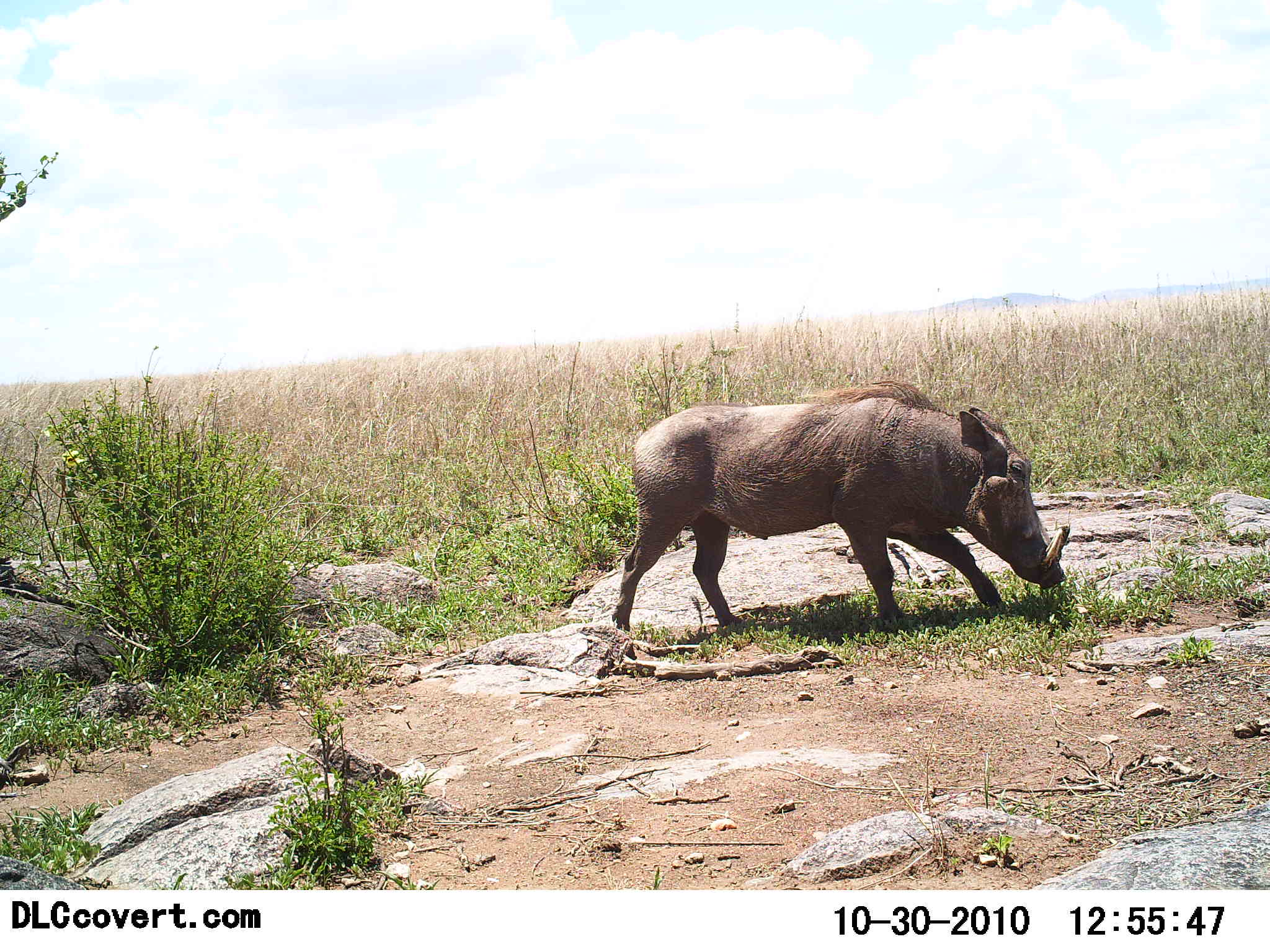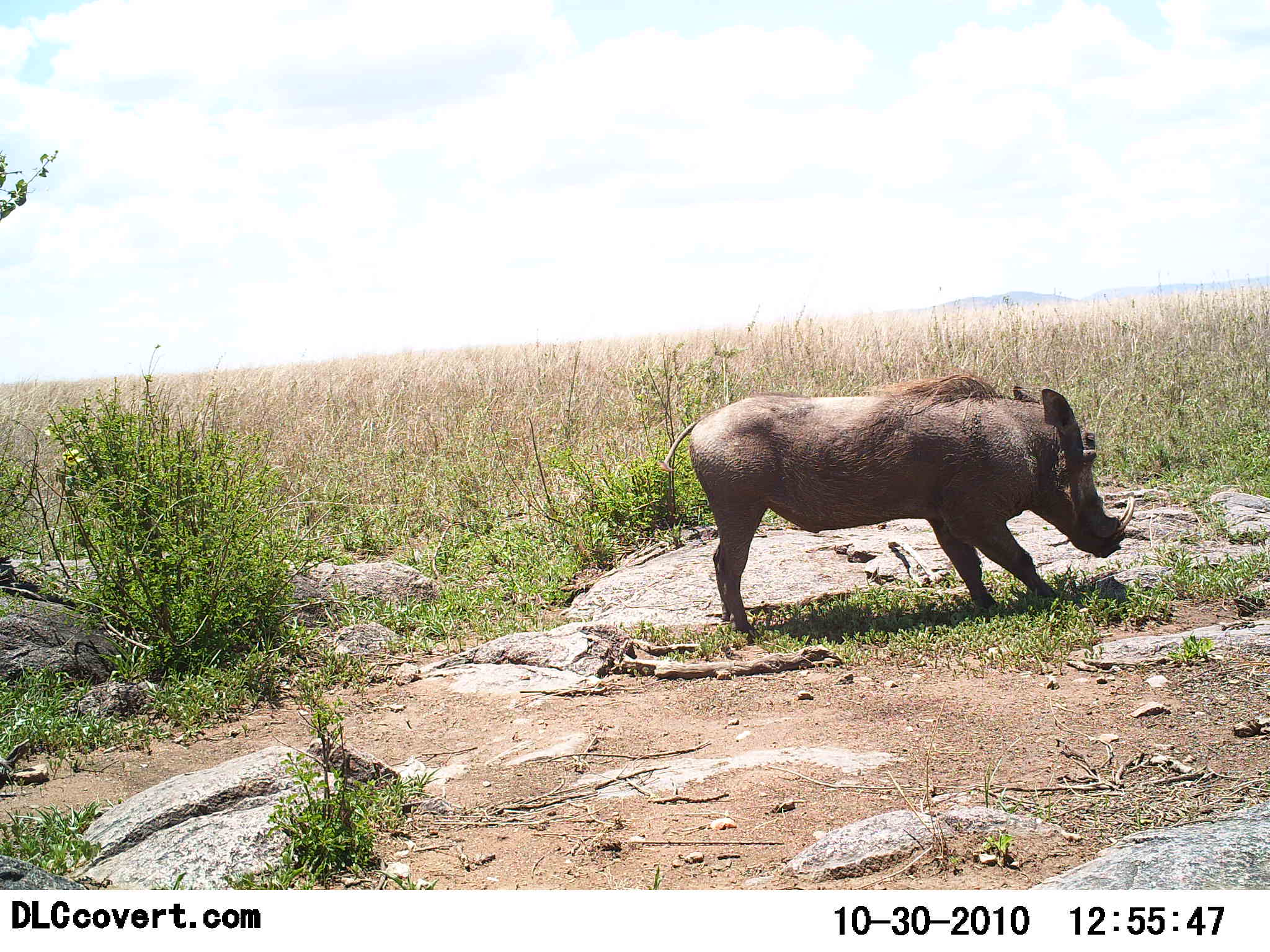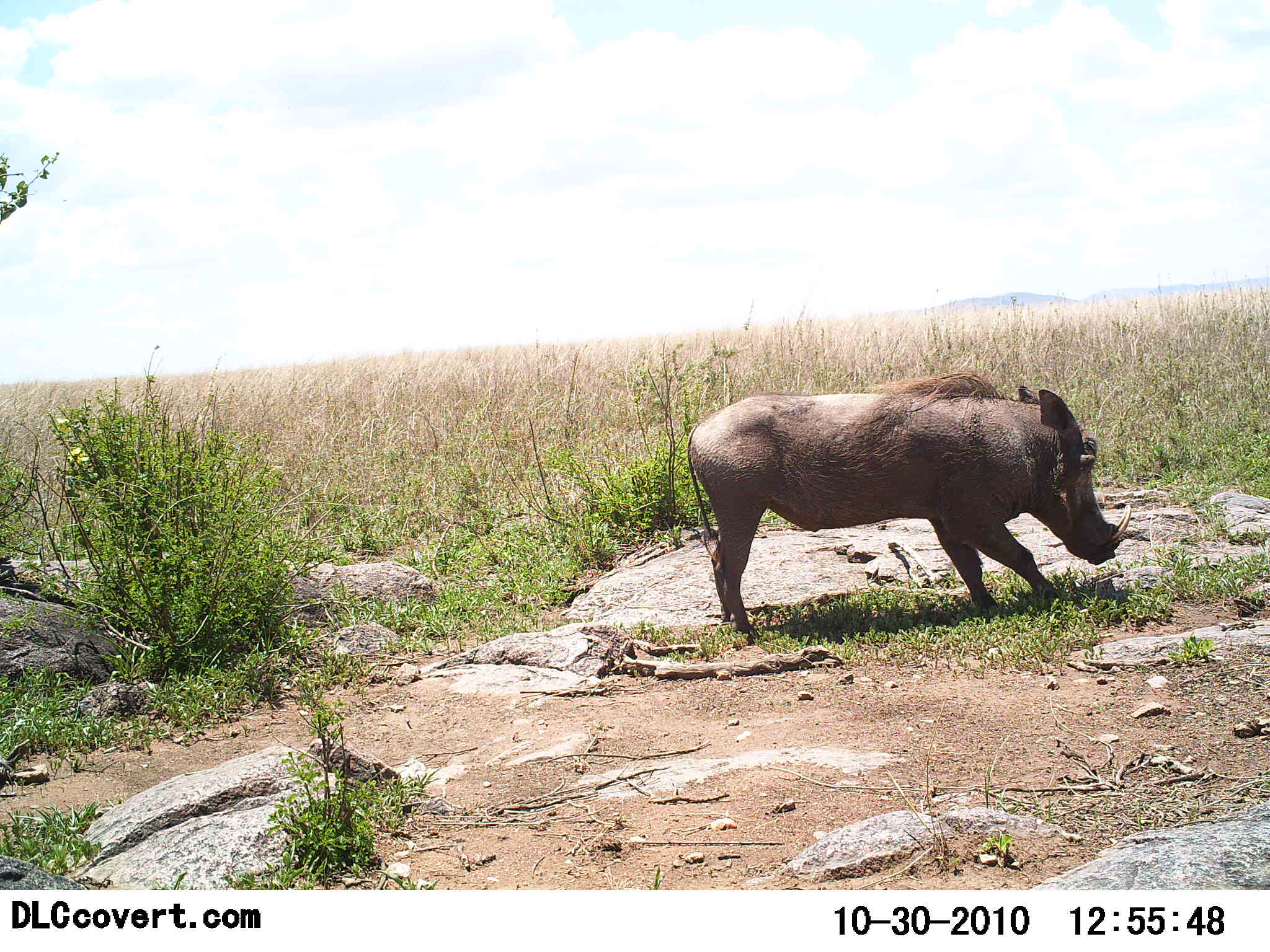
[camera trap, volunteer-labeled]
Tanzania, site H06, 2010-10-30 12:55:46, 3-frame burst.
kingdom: Animalia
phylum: Chordata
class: Mammalia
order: Artiodactyla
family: Suidae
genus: Phacochoerus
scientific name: Phacochoerus africanus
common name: warthog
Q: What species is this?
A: Warthog (Phacochoerus africanus).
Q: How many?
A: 1.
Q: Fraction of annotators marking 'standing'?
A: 19%.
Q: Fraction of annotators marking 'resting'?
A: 0%.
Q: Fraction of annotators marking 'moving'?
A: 76%.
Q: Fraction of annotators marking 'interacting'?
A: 0%.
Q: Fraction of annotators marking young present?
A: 0%.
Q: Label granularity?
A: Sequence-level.